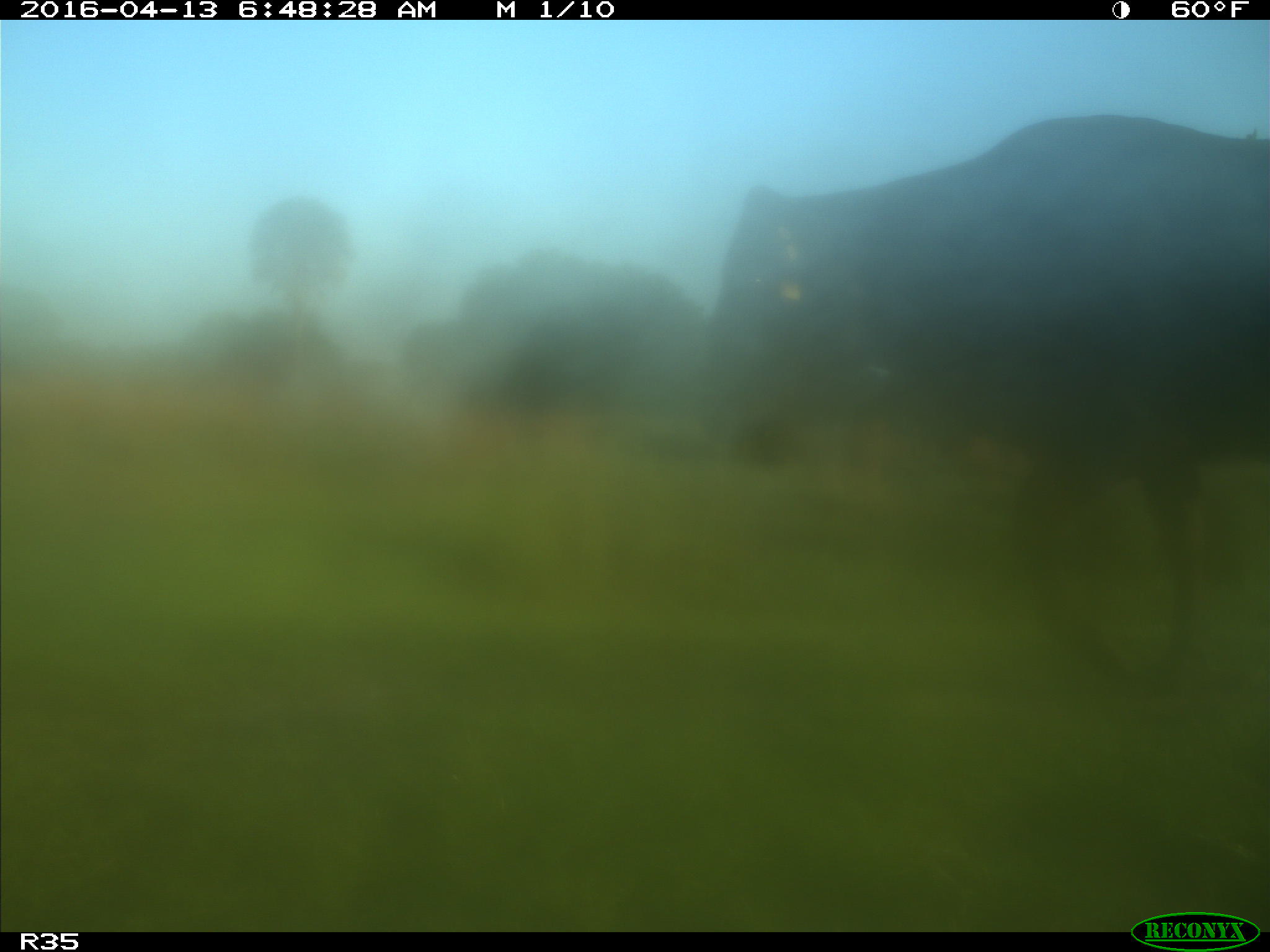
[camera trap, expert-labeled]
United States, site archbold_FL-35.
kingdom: Animalia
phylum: Chordata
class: Mammalia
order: Artiodactyla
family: Bovidae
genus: Bos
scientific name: Bos taurus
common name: domestic cow